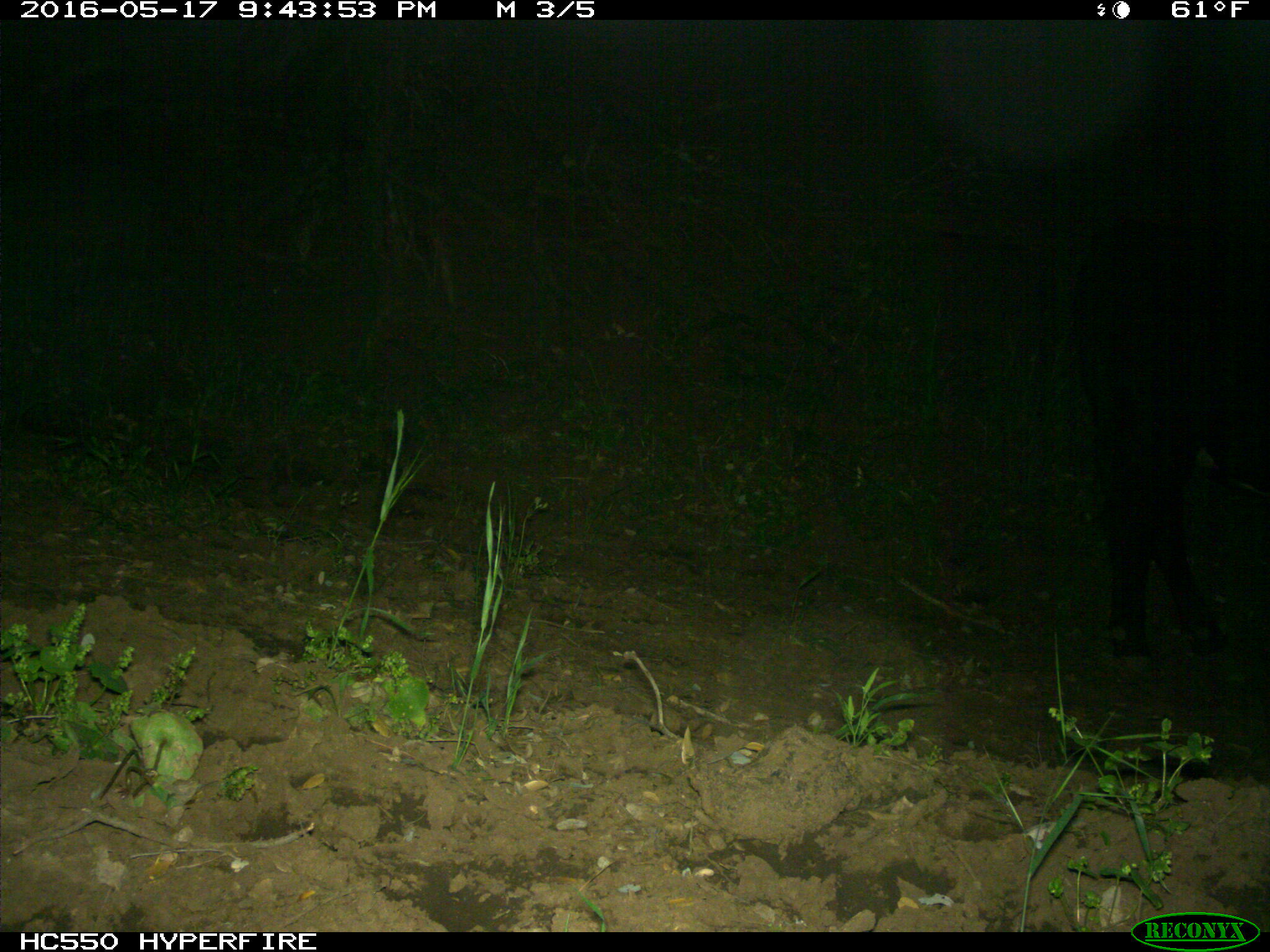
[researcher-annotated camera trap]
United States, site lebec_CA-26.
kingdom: Animalia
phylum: Chordata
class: Mammalia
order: Artiodactyla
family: Bovidae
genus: Bos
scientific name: Bos taurus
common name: domestic cow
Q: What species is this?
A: Bos taurus (domestic cow).